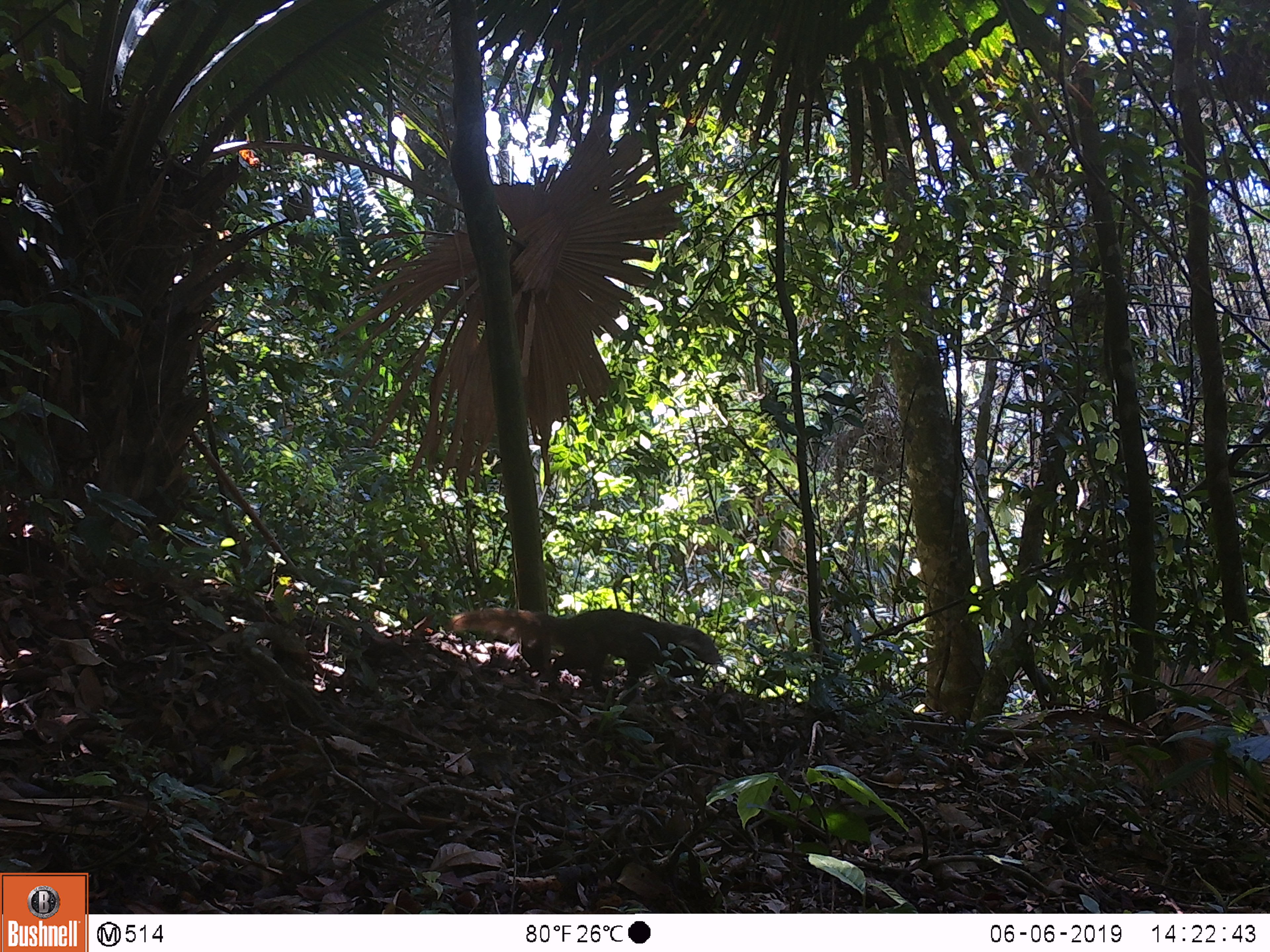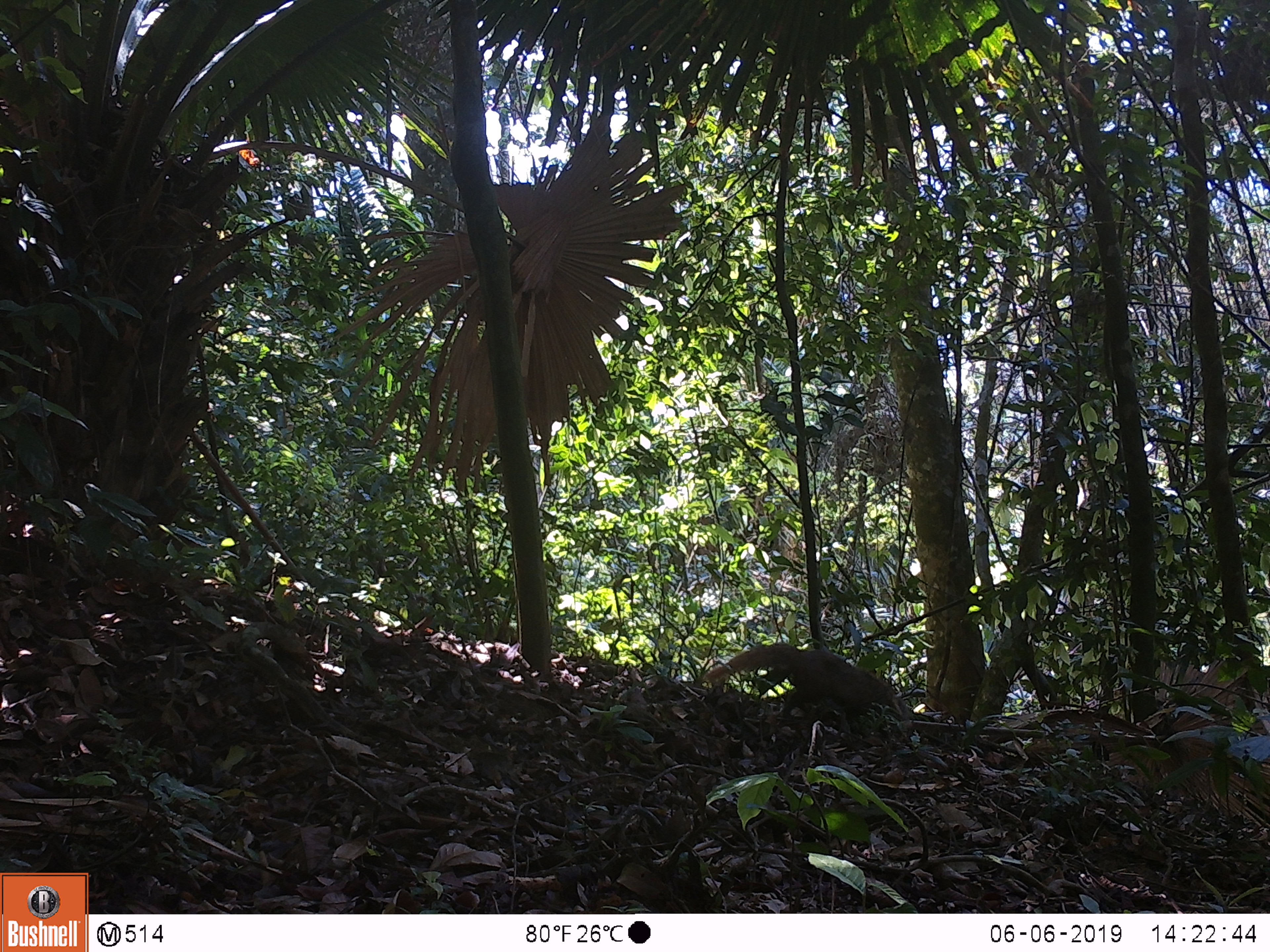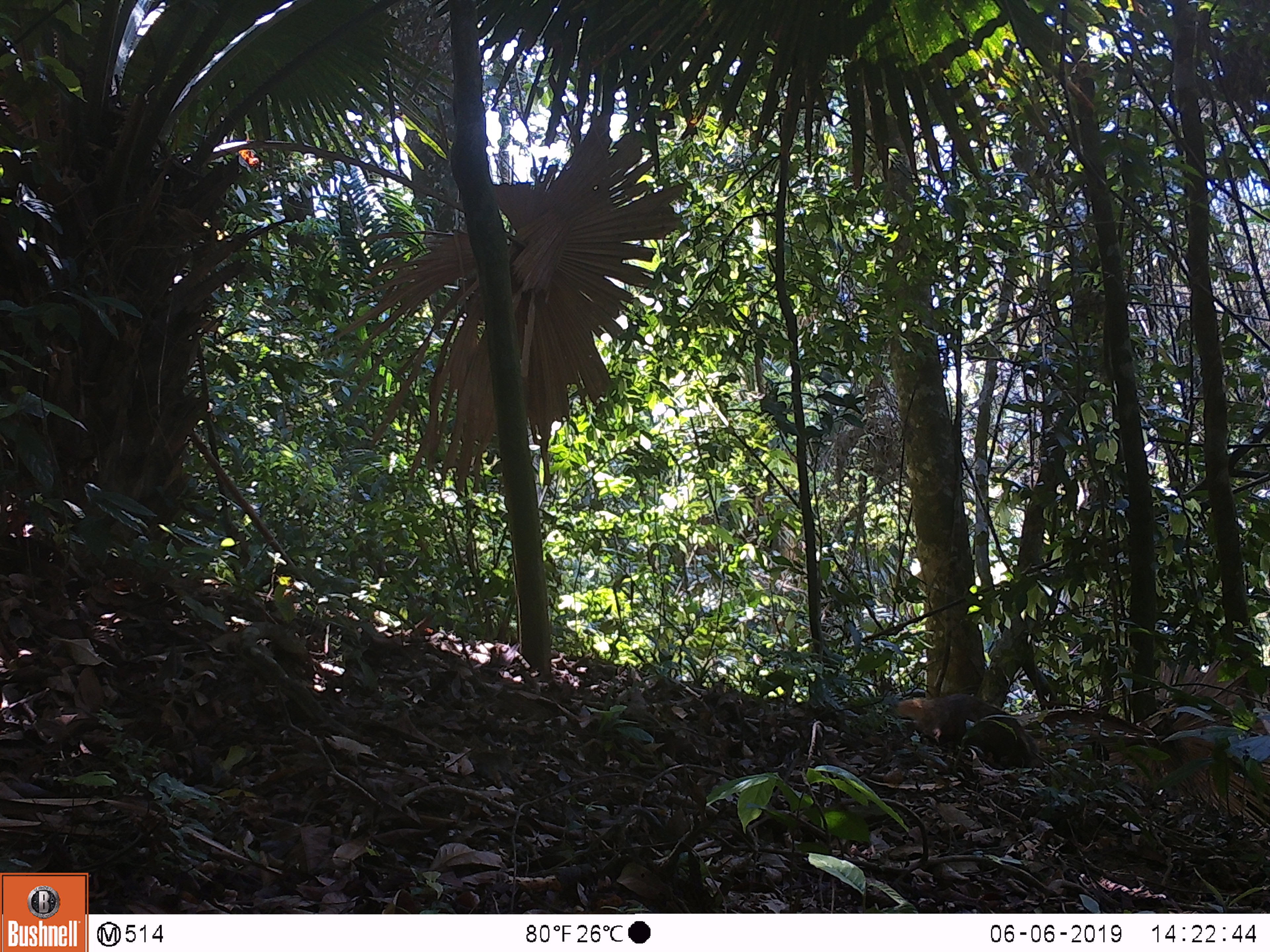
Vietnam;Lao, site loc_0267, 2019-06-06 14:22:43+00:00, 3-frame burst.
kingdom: Animalia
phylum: Chordata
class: Mammalia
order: Carnivora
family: Herpestidae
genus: Urva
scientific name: Urva urva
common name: crab-eating mongoose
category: crab eating mongoose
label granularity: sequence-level